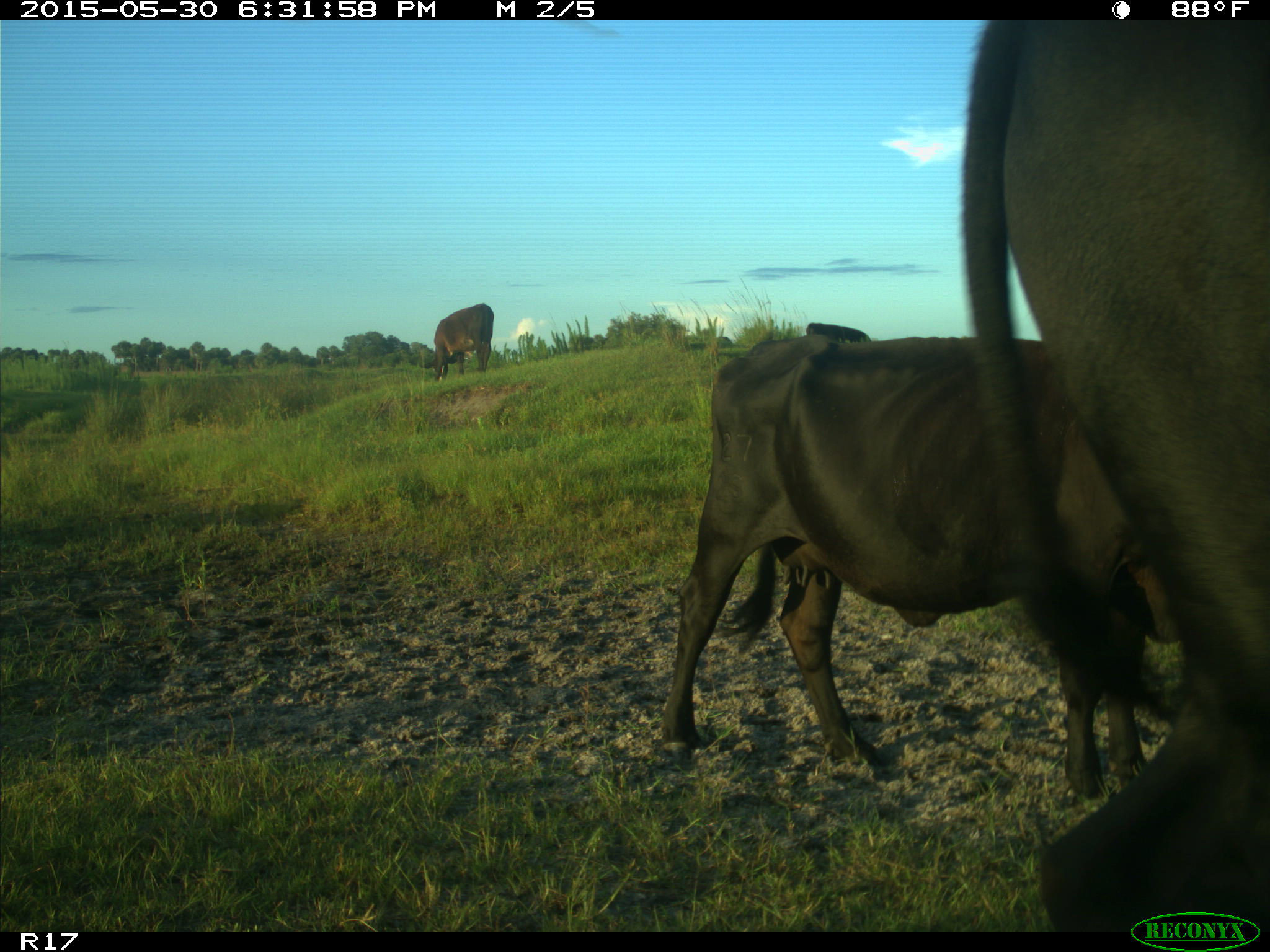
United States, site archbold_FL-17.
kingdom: Animalia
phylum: Chordata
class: Mammalia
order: Artiodactyla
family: Bovidae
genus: Bos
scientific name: Bos taurus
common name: domestic cow